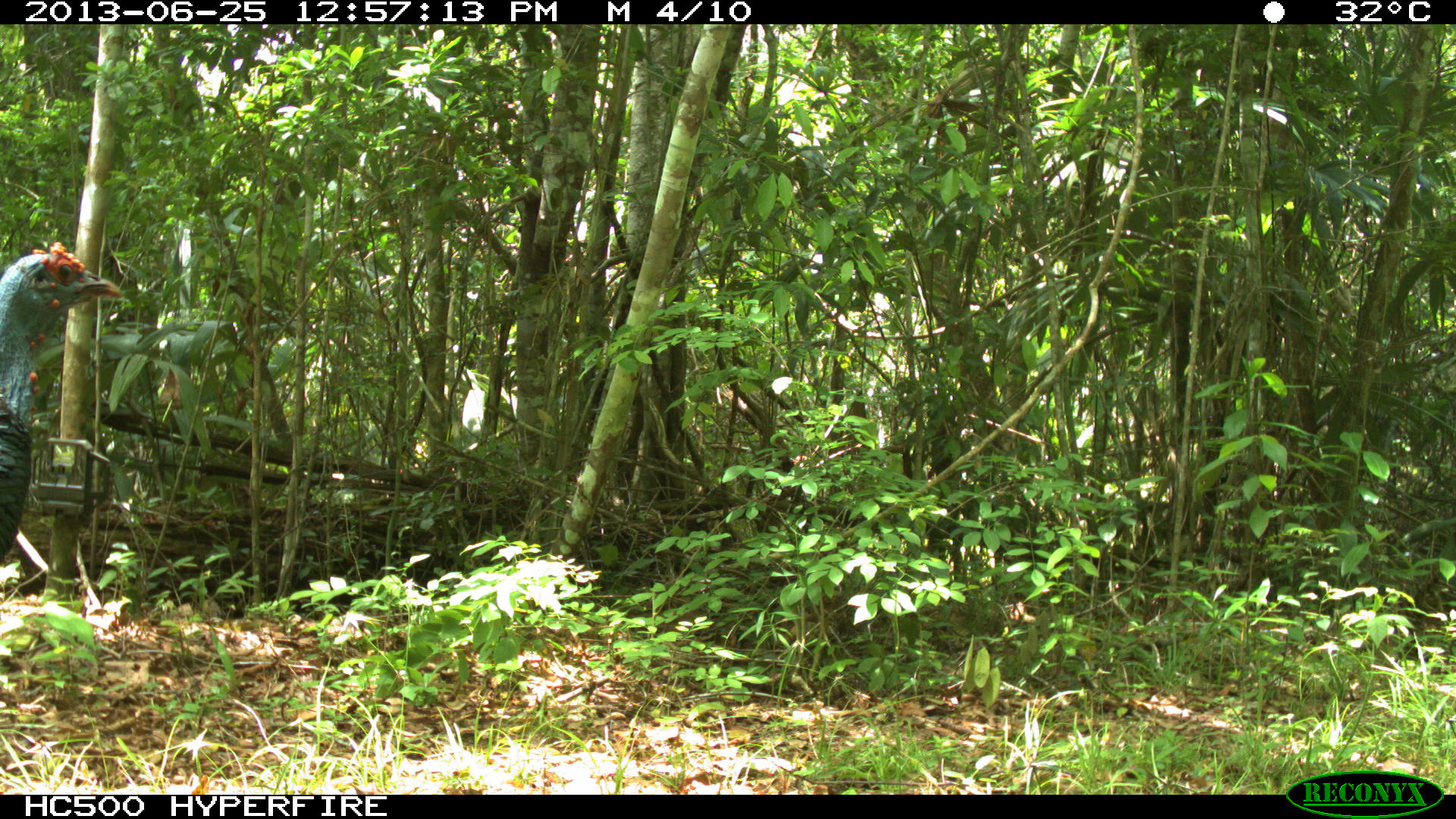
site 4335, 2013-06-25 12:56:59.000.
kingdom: Animalia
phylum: Chordata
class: Aves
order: Galliformes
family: Phasianidae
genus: Meleagris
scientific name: Meleagris ocellata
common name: ocellated turkey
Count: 1.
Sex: male.